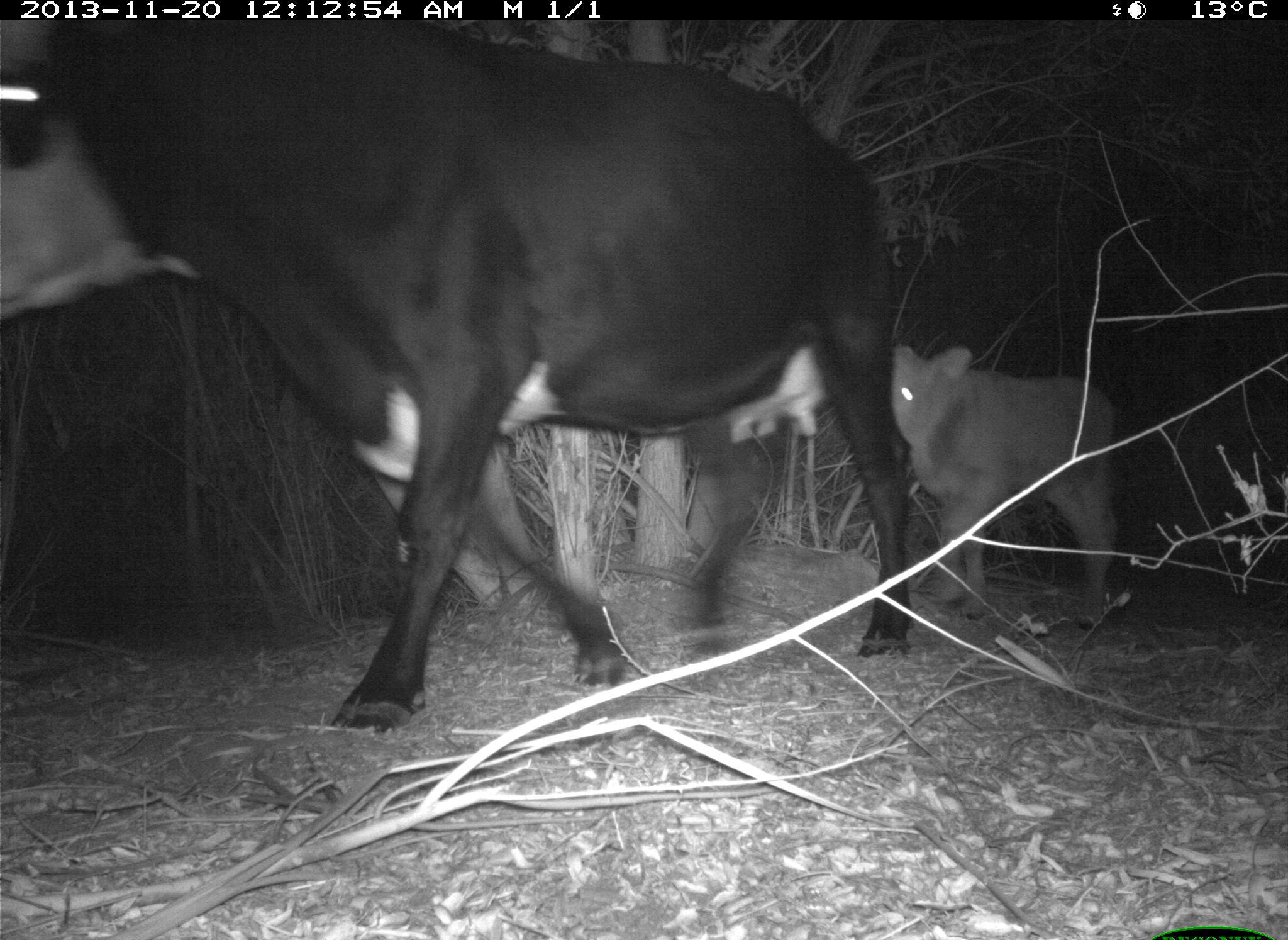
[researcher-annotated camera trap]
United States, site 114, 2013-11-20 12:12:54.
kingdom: Animalia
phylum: Chordata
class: Mammalia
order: Artiodactyla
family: Bovidae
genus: Bos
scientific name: Bos taurus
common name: cow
Cow (Bos taurus).